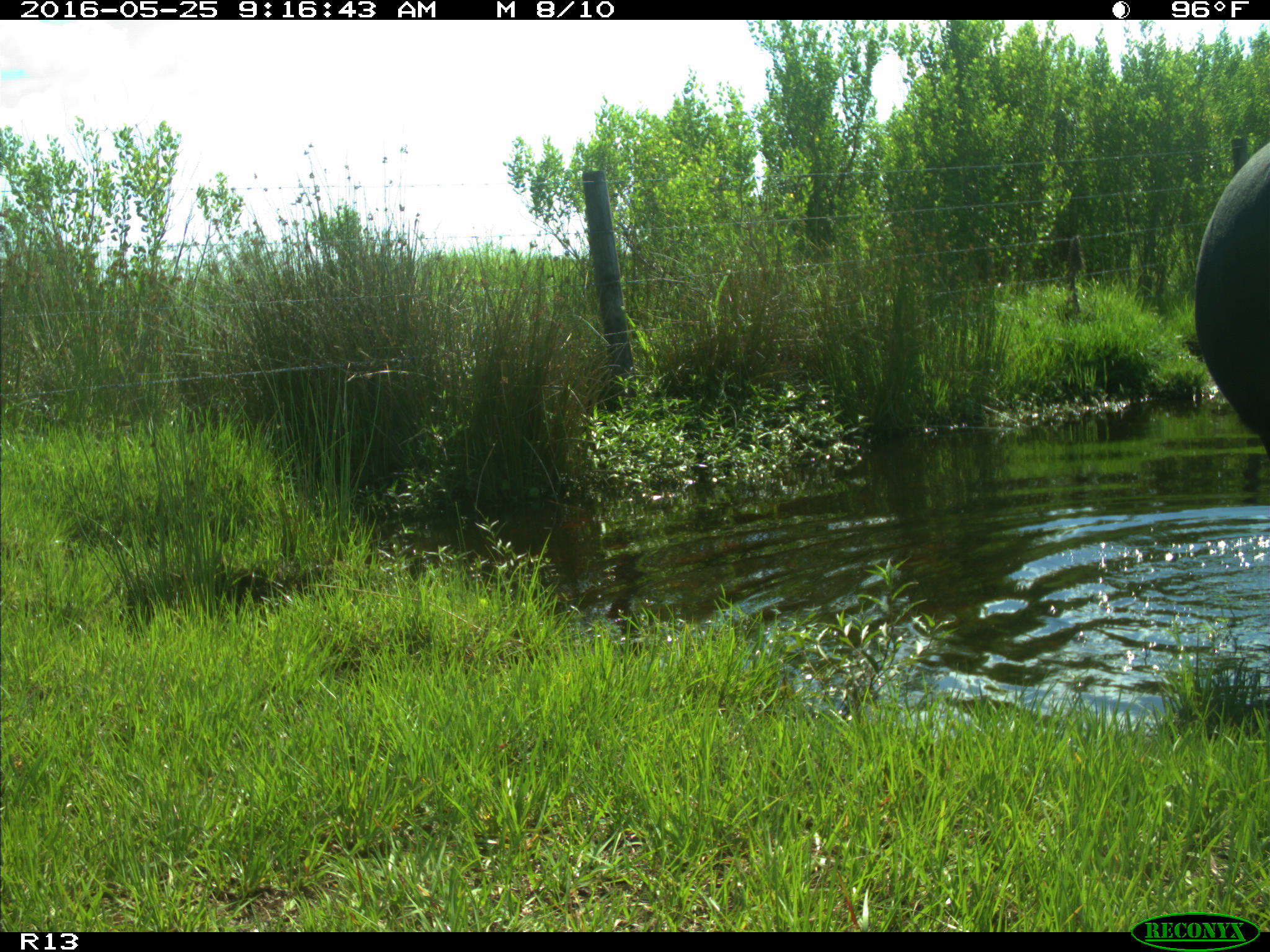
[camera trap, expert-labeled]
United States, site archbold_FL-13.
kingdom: Animalia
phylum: Chordata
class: Mammalia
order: Artiodactyla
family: Bovidae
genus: Bos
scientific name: Bos taurus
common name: domestic cow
Bos taurus (domestic cow).